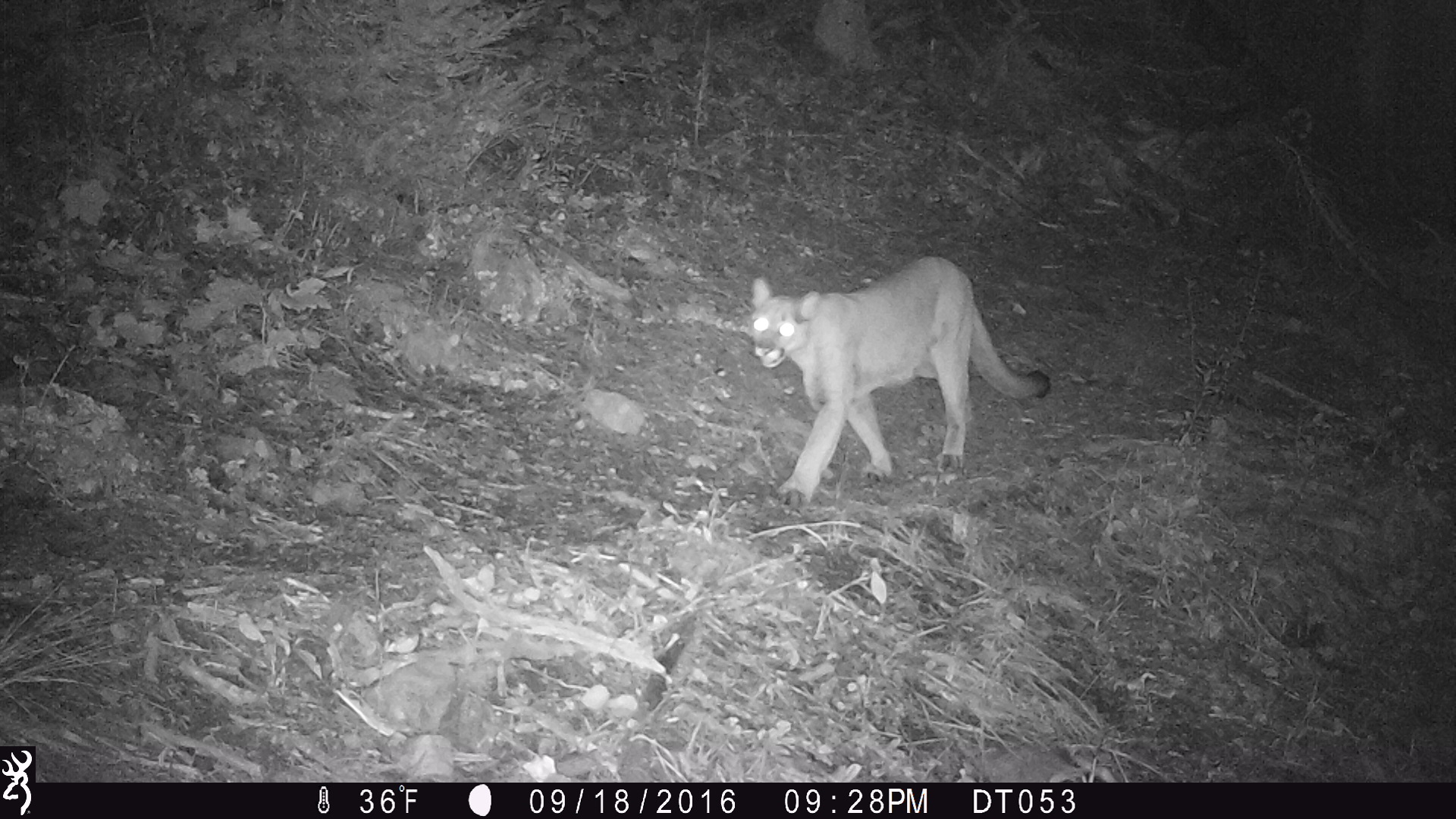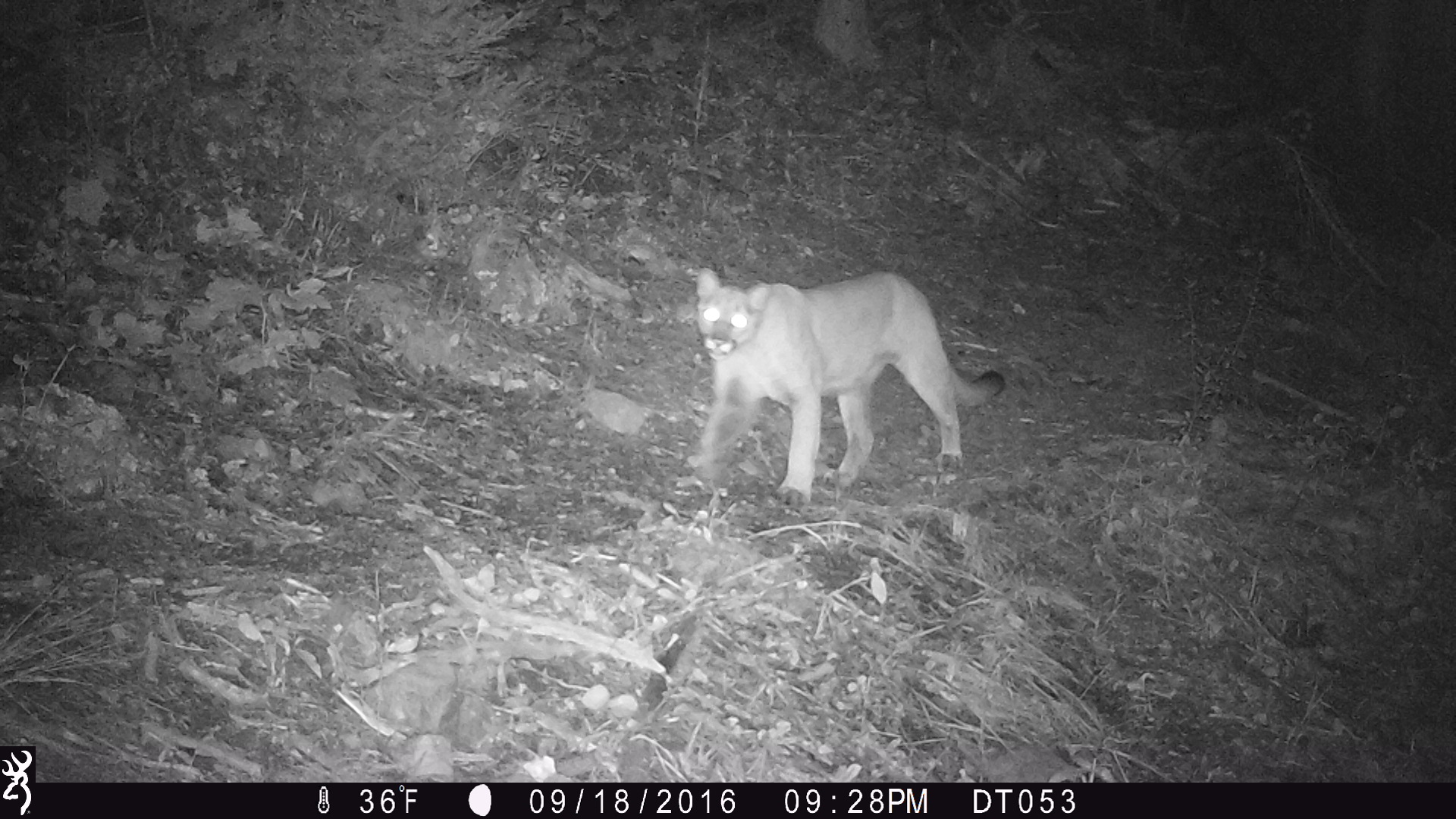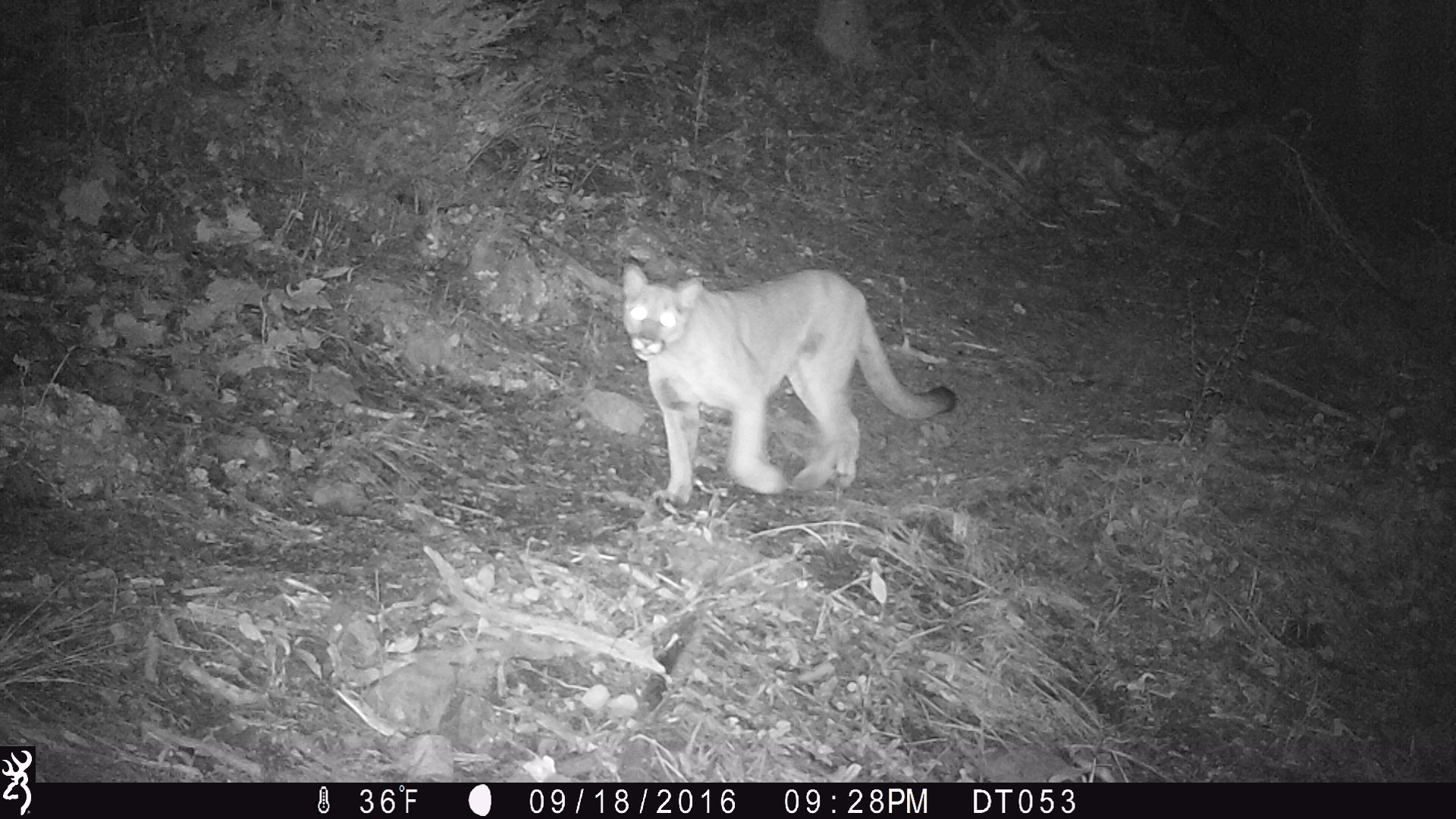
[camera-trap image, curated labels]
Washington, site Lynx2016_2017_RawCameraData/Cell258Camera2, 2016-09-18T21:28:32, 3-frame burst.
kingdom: Animalia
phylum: Chordata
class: Mammalia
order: Carnivora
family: Felidae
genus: Puma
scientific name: Puma concolor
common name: mountain lion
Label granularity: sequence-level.